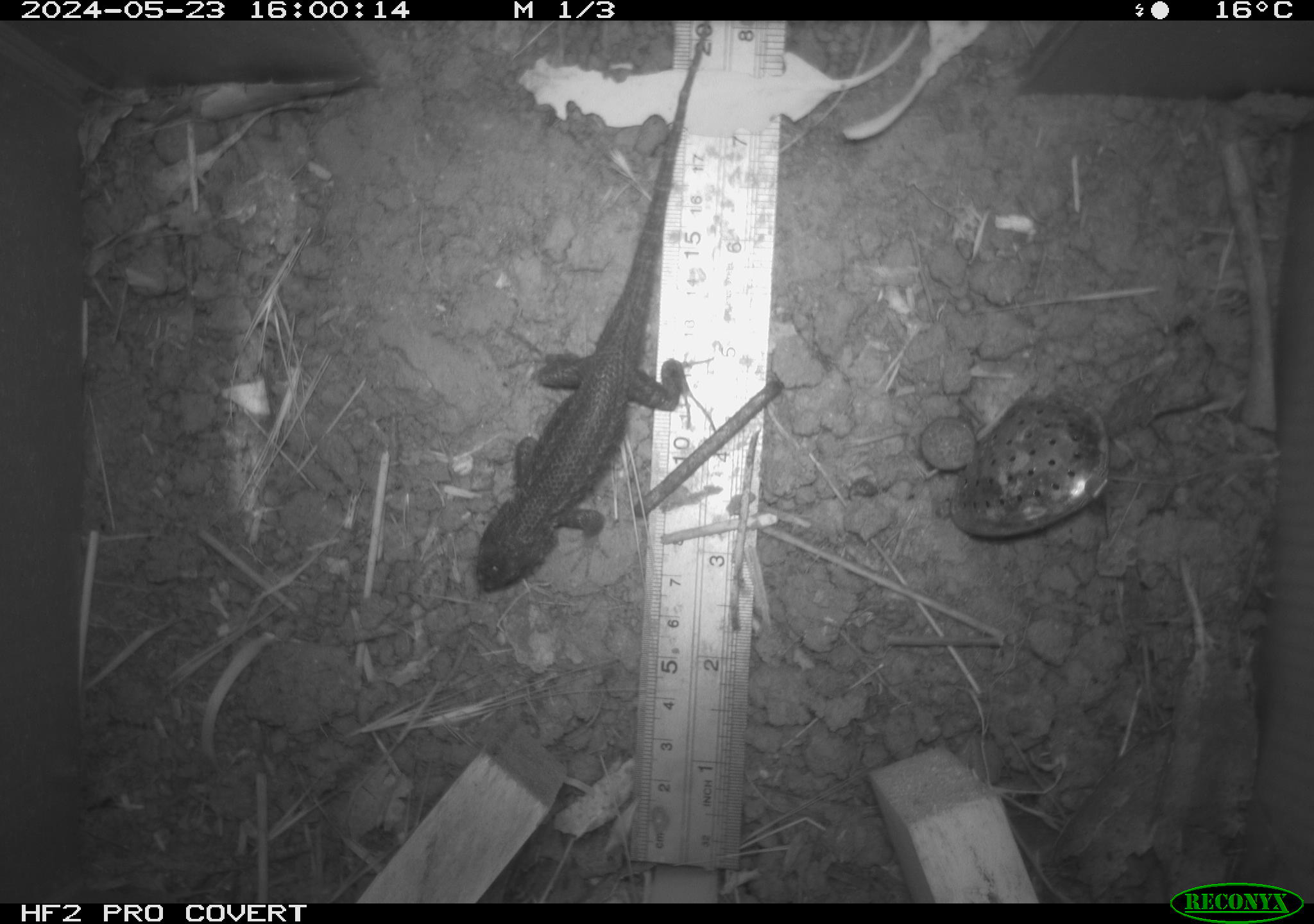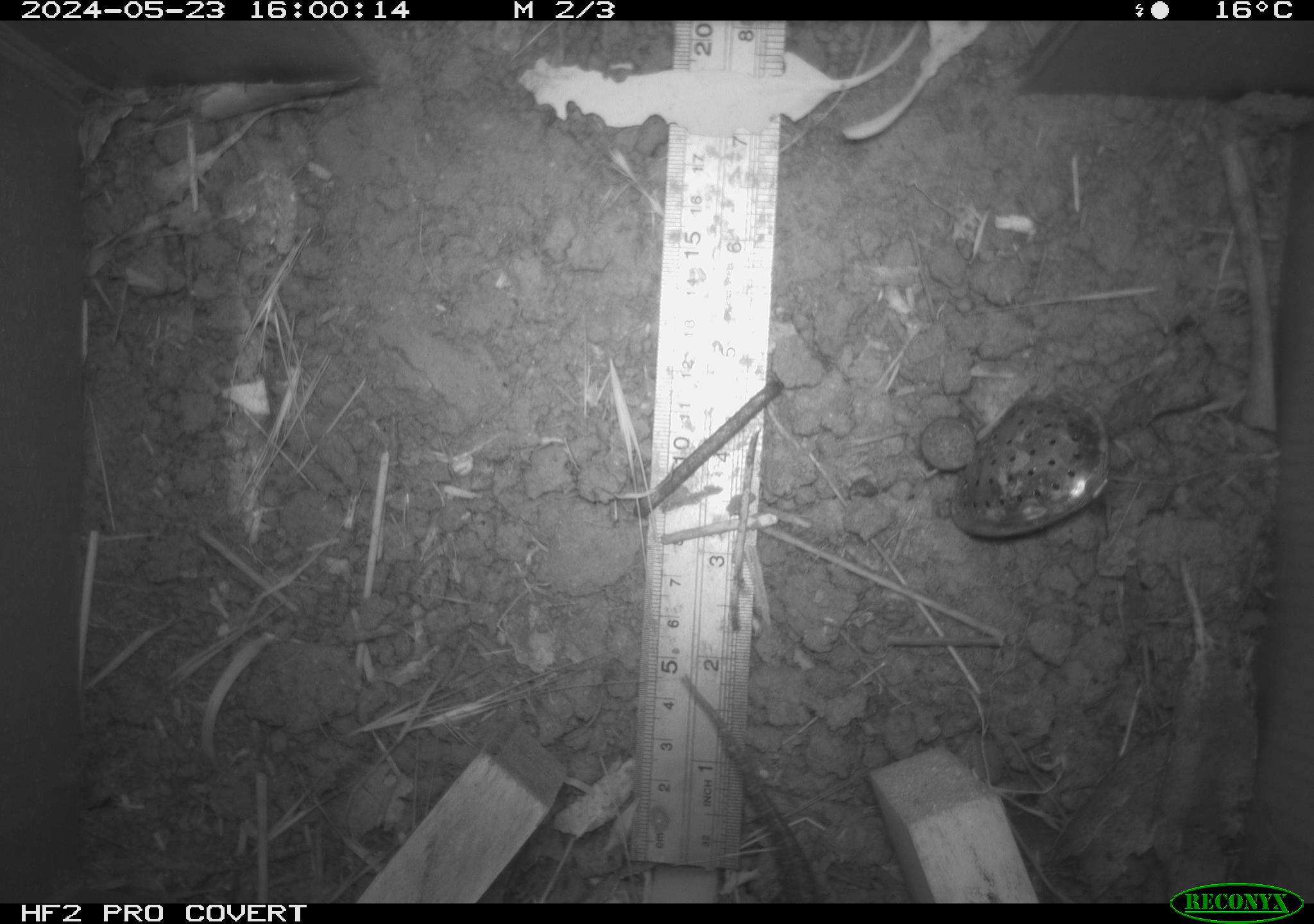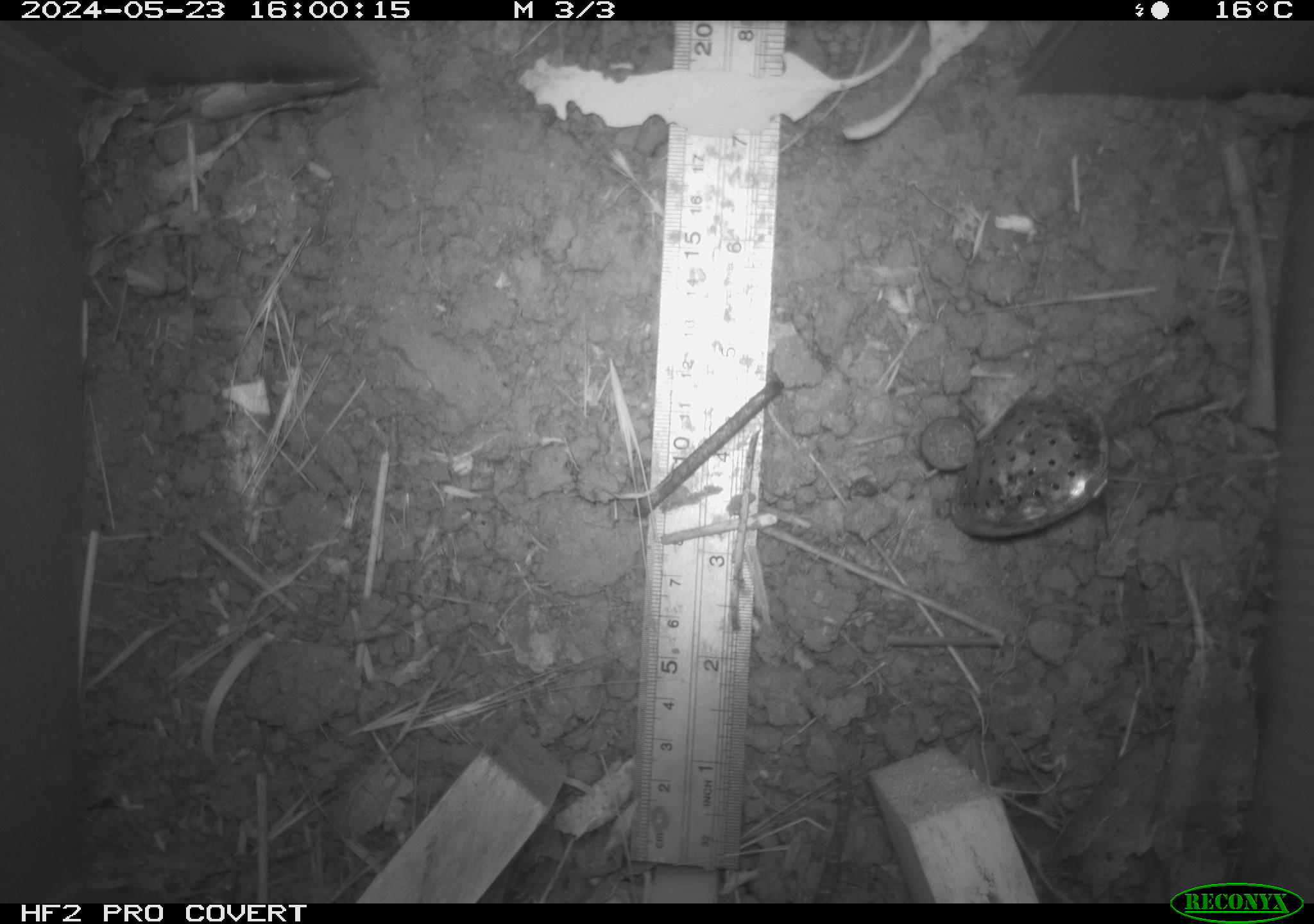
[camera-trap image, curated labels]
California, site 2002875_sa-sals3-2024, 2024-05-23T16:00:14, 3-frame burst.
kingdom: Animalia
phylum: Chordata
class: Reptilia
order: Squamata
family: Phrynosomatidae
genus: Sceloporus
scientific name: Sceloporus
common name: spiny lizards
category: sceloporus species